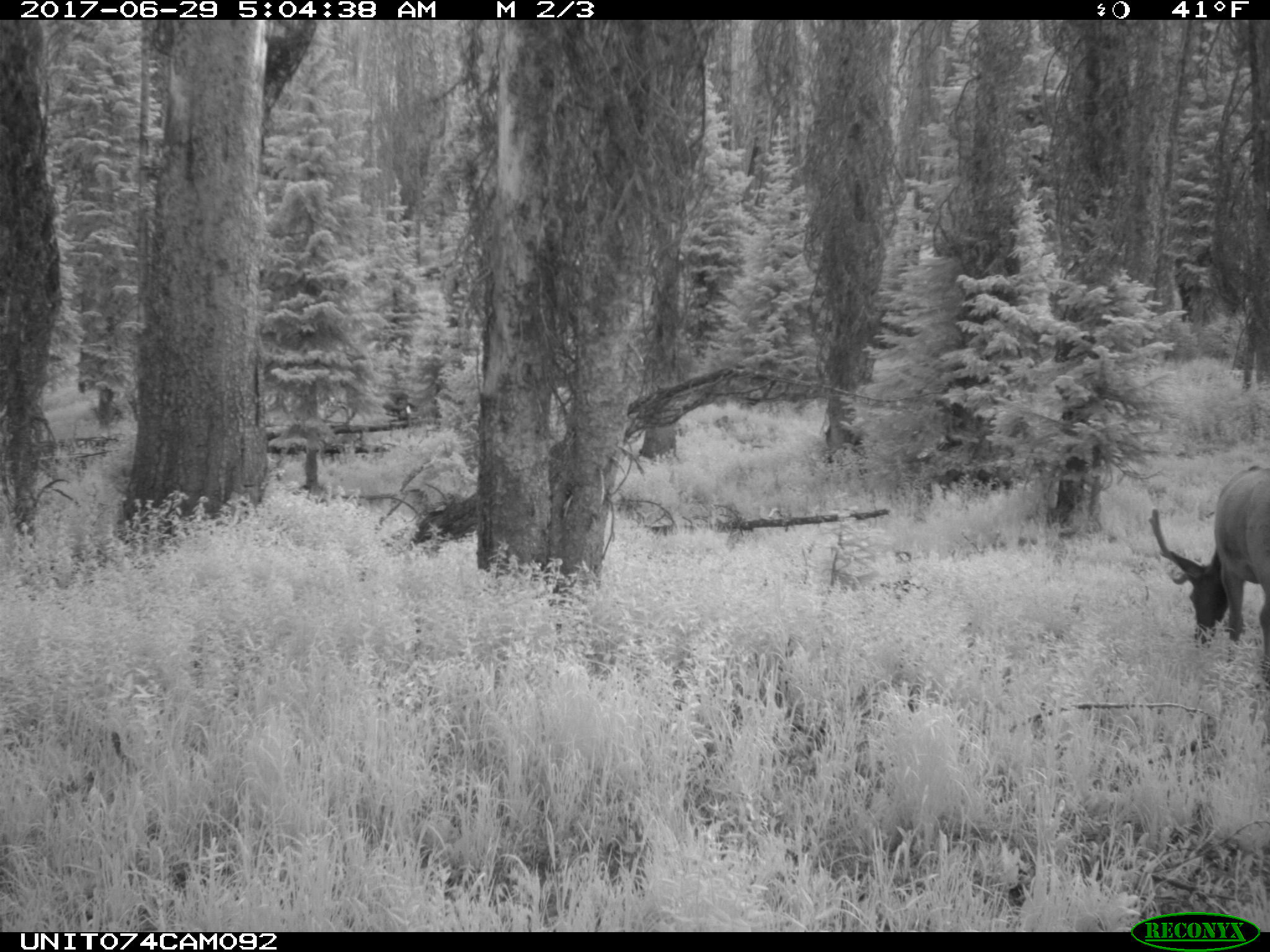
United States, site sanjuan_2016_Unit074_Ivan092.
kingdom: Animalia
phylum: Chordata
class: Mammalia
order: Artiodactyla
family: Cervidae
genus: Cervus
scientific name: Cervus elaphus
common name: red deer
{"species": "Cervus elaphus (red deer)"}